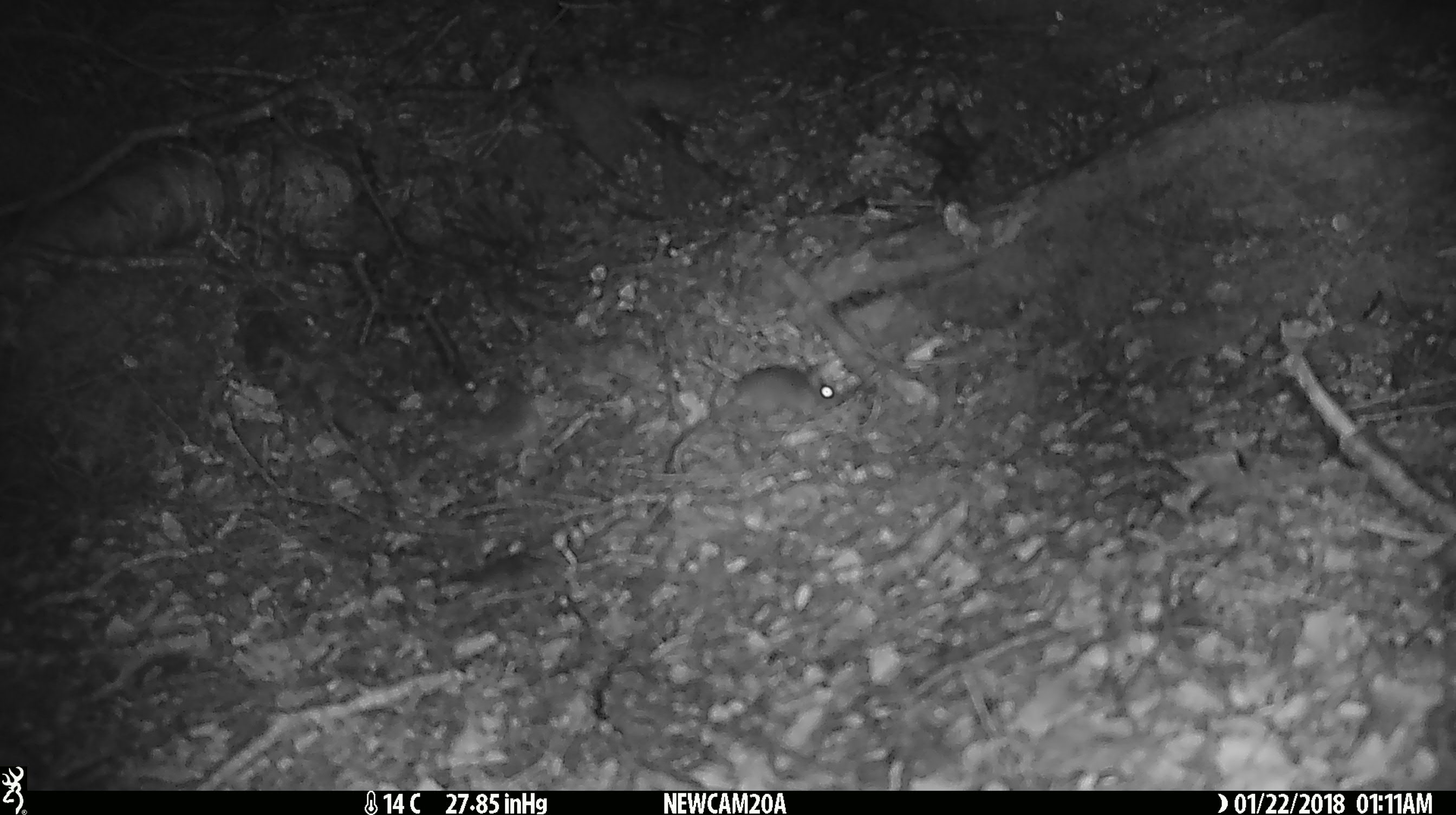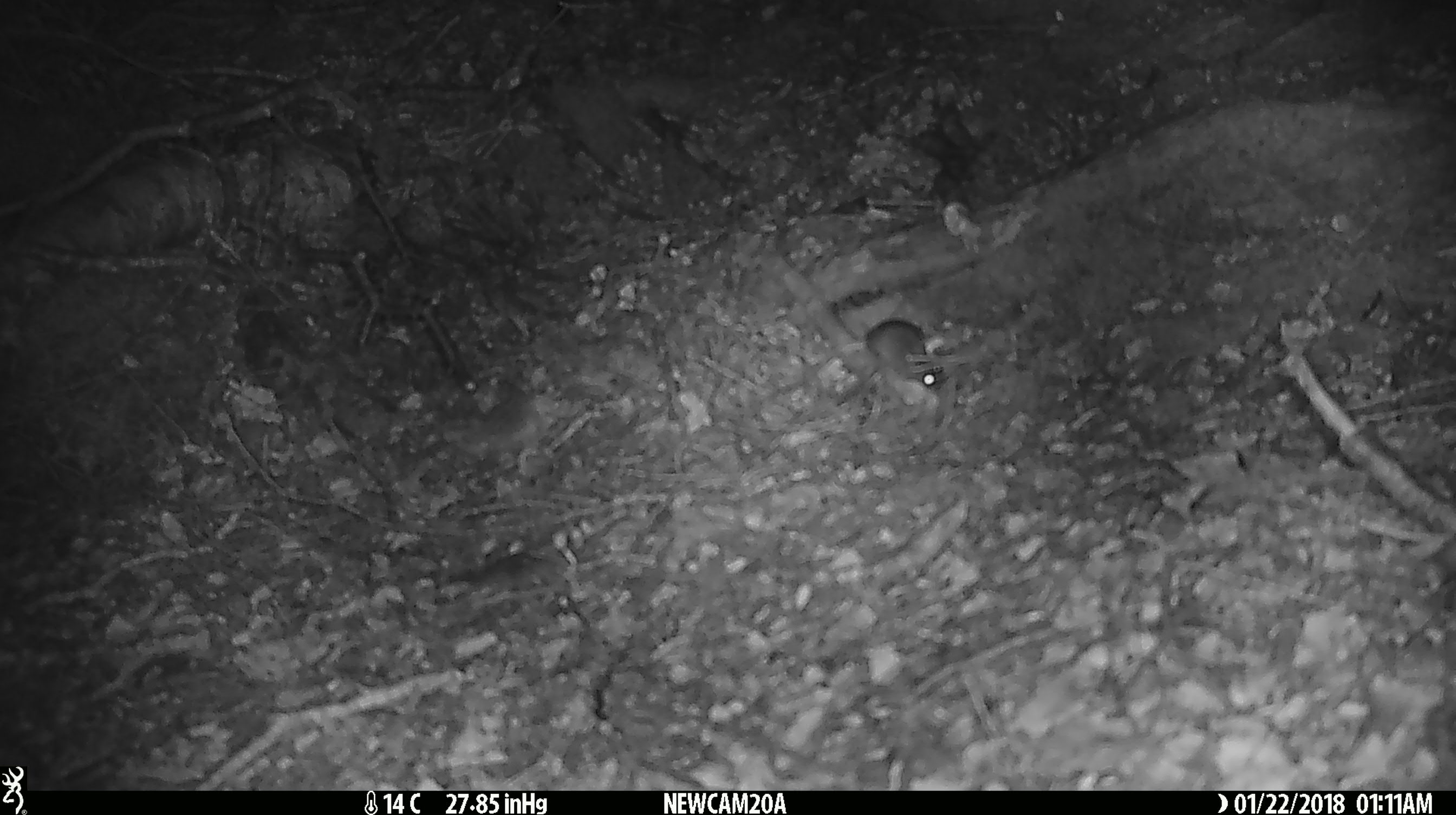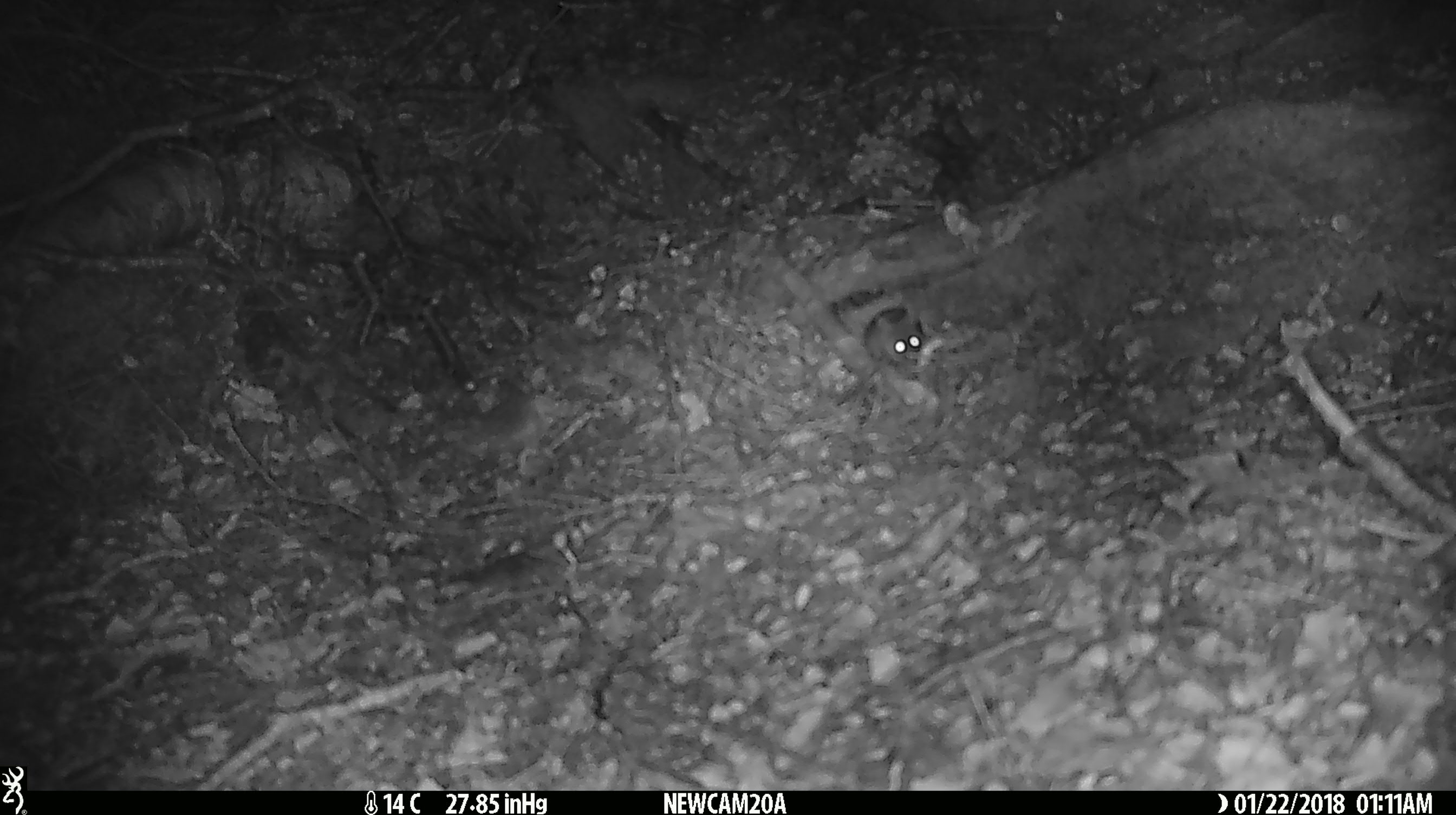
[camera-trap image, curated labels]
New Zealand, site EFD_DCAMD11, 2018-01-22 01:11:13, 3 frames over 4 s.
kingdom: Animalia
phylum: Chordata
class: Mammalia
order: Rodentia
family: Muridae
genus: Mus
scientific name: Mus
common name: mouse